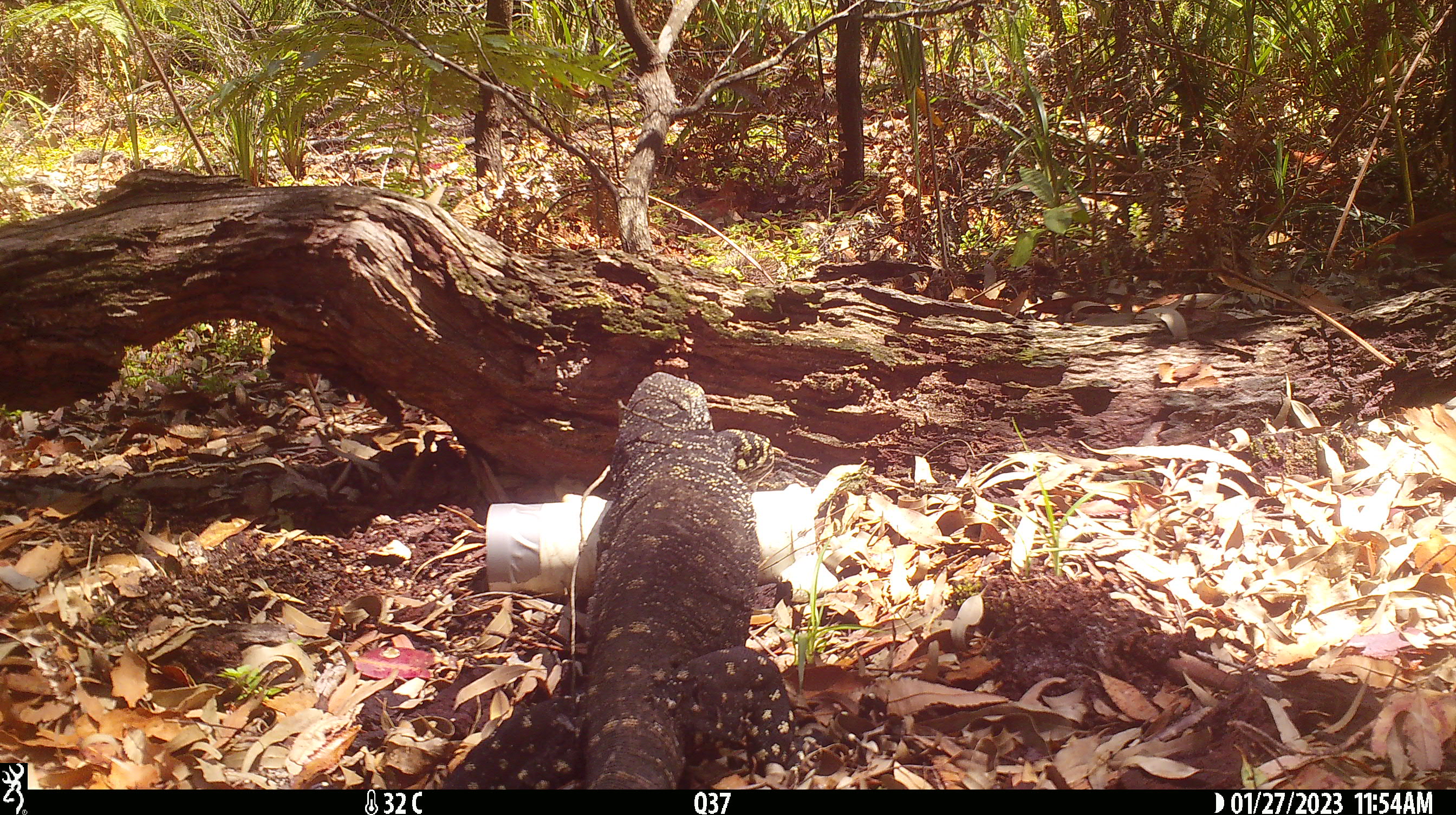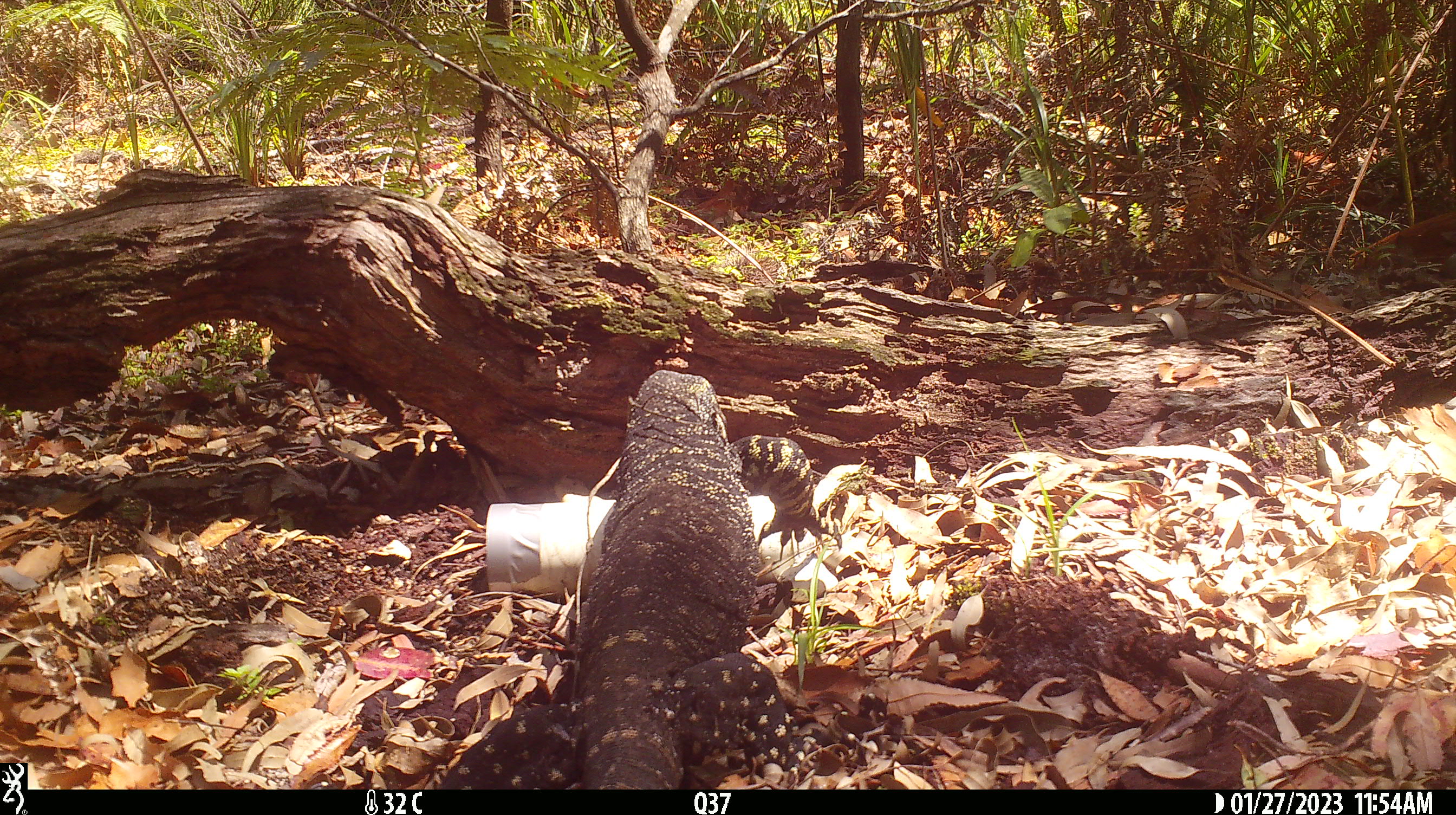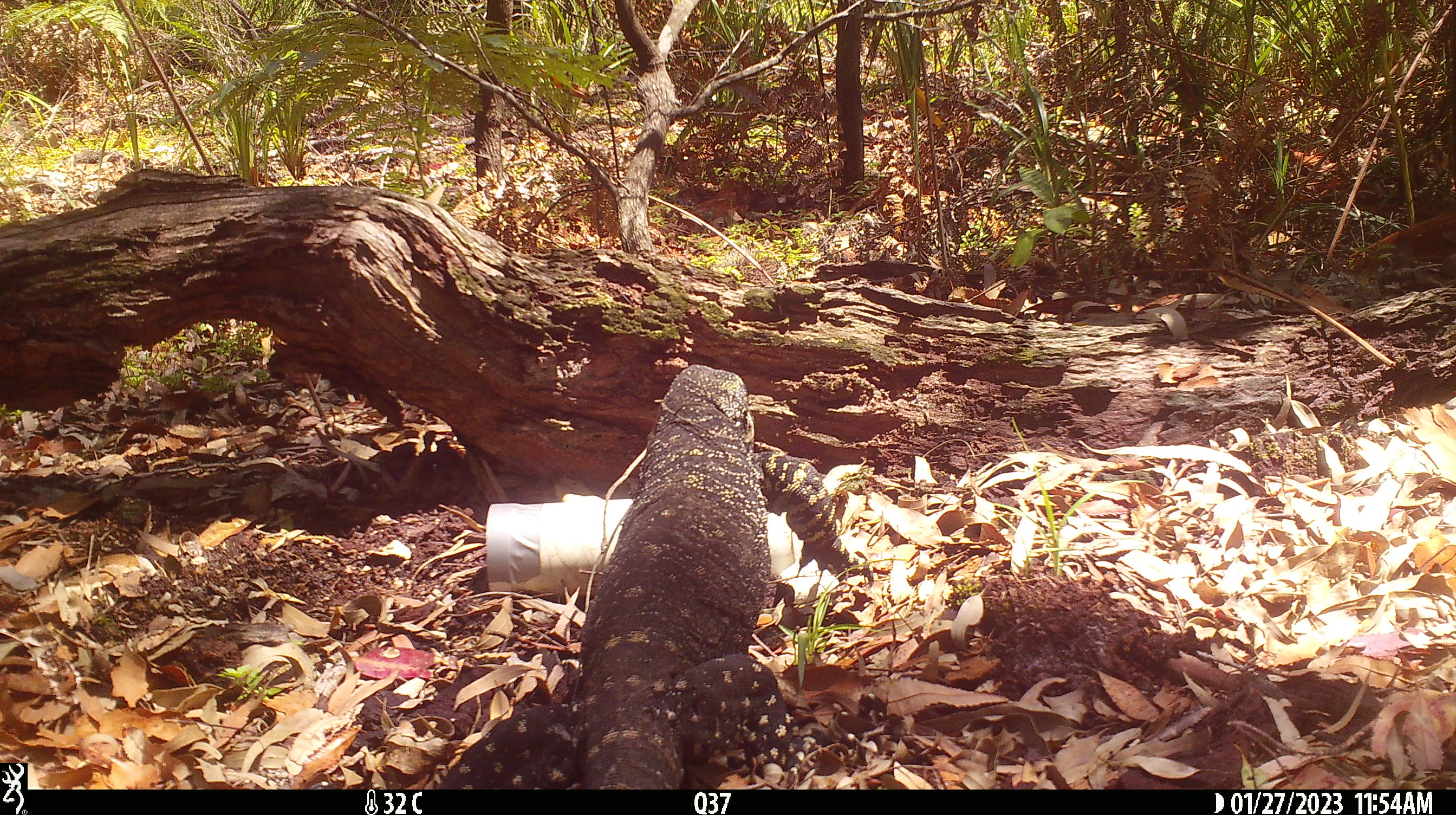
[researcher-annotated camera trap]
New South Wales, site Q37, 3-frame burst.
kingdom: Animalia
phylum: Chordata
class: Reptilia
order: Squamata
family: Varanidae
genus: Varanus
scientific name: Varanus varius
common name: lace monitor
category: goanna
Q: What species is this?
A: Goanna (lace monitor) (Varanus varius).